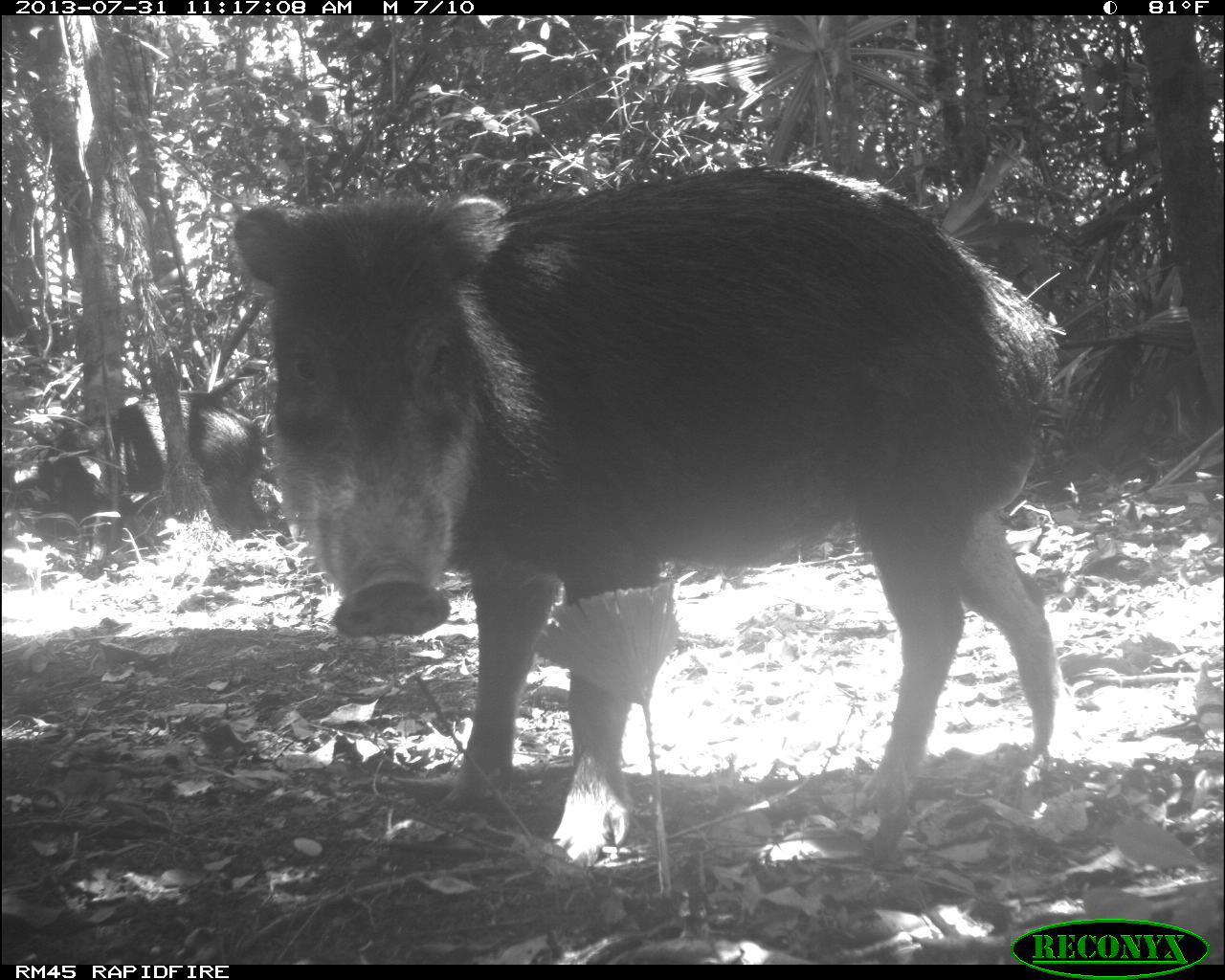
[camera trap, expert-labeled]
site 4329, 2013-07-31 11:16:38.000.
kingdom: Animalia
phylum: Chordata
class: Mammalia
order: Artiodactyla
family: Tayassuidae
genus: Tayassu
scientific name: Tayassu pecari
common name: white-lipped peccary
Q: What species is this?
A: Tayassu pecari (white-lipped peccary).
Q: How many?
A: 4.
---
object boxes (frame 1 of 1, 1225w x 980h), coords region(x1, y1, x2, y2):
tayassu pecari: region(228, 158, 1064, 871)